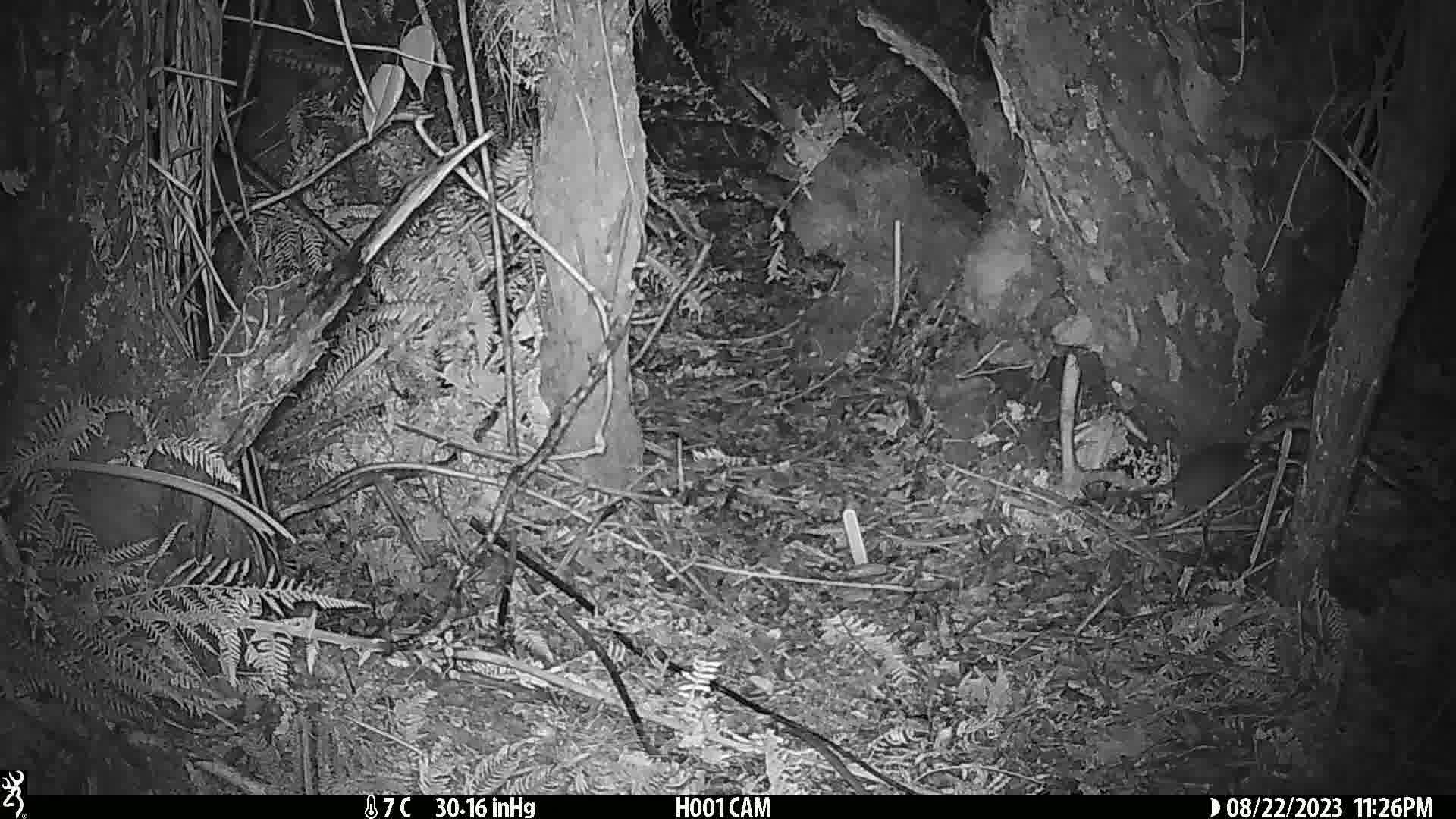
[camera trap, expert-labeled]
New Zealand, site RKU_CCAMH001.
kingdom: Animalia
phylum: Chordata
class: Mammalia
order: Rodentia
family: Muridae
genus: Rattus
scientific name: Rattus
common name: rat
Rat (Rattus).